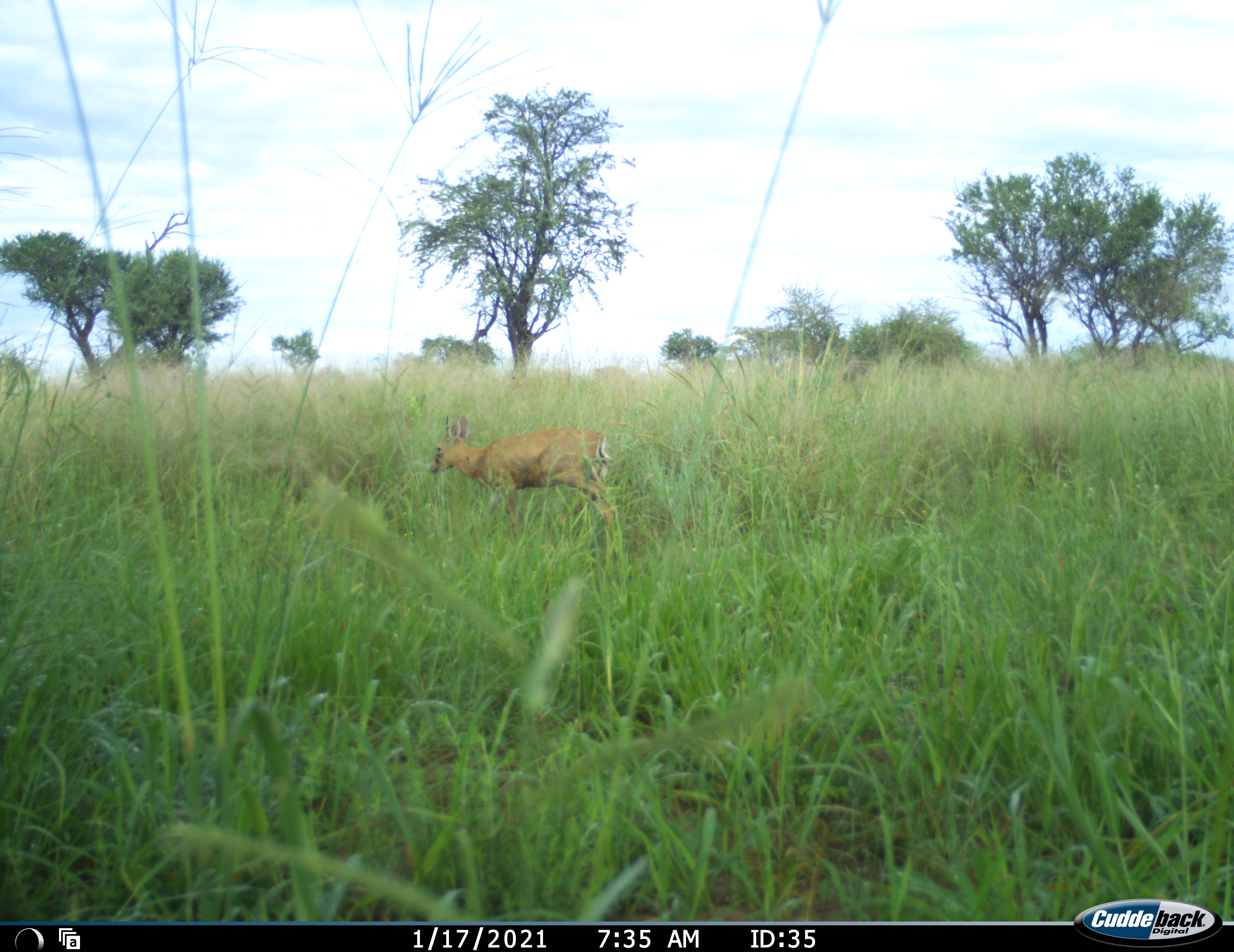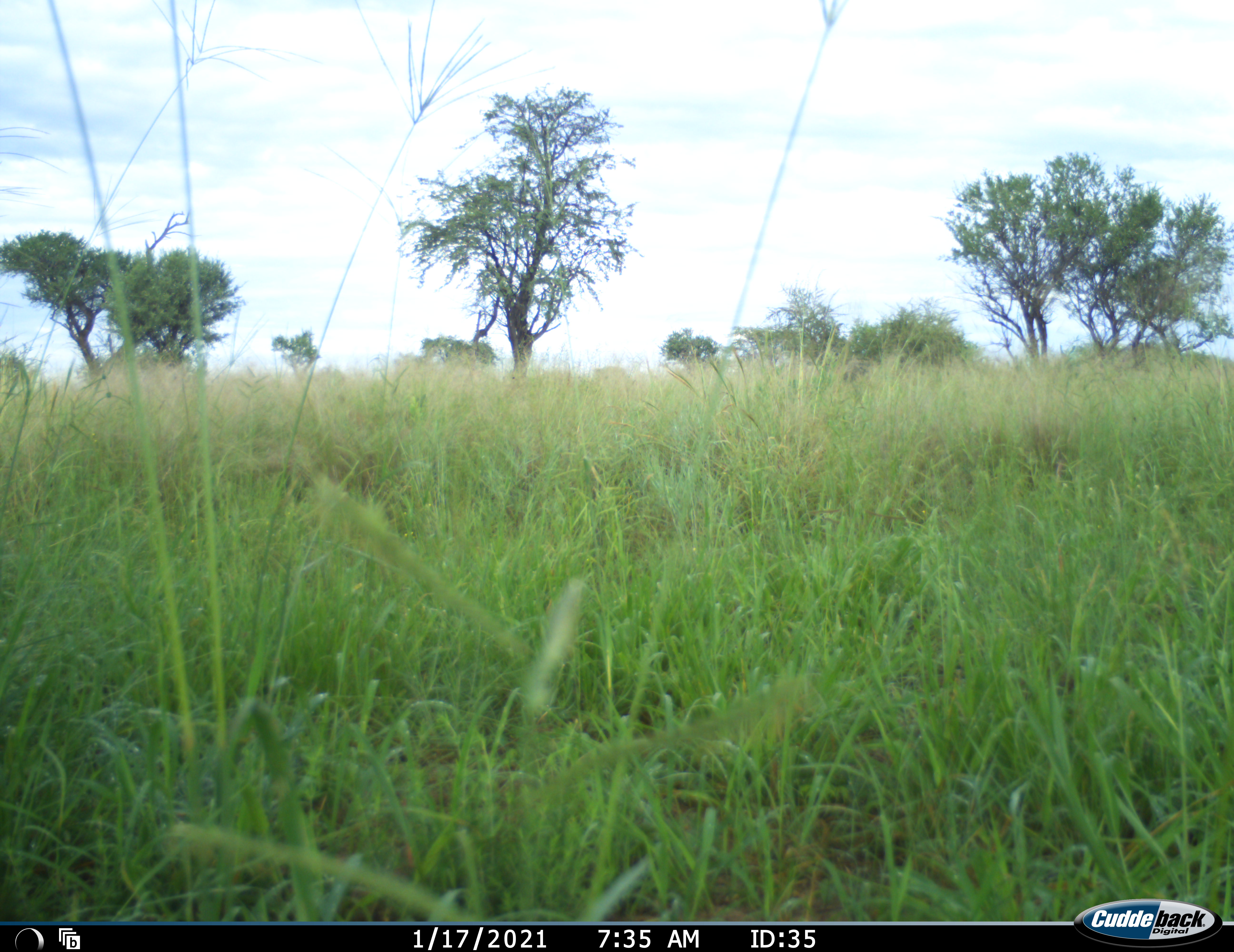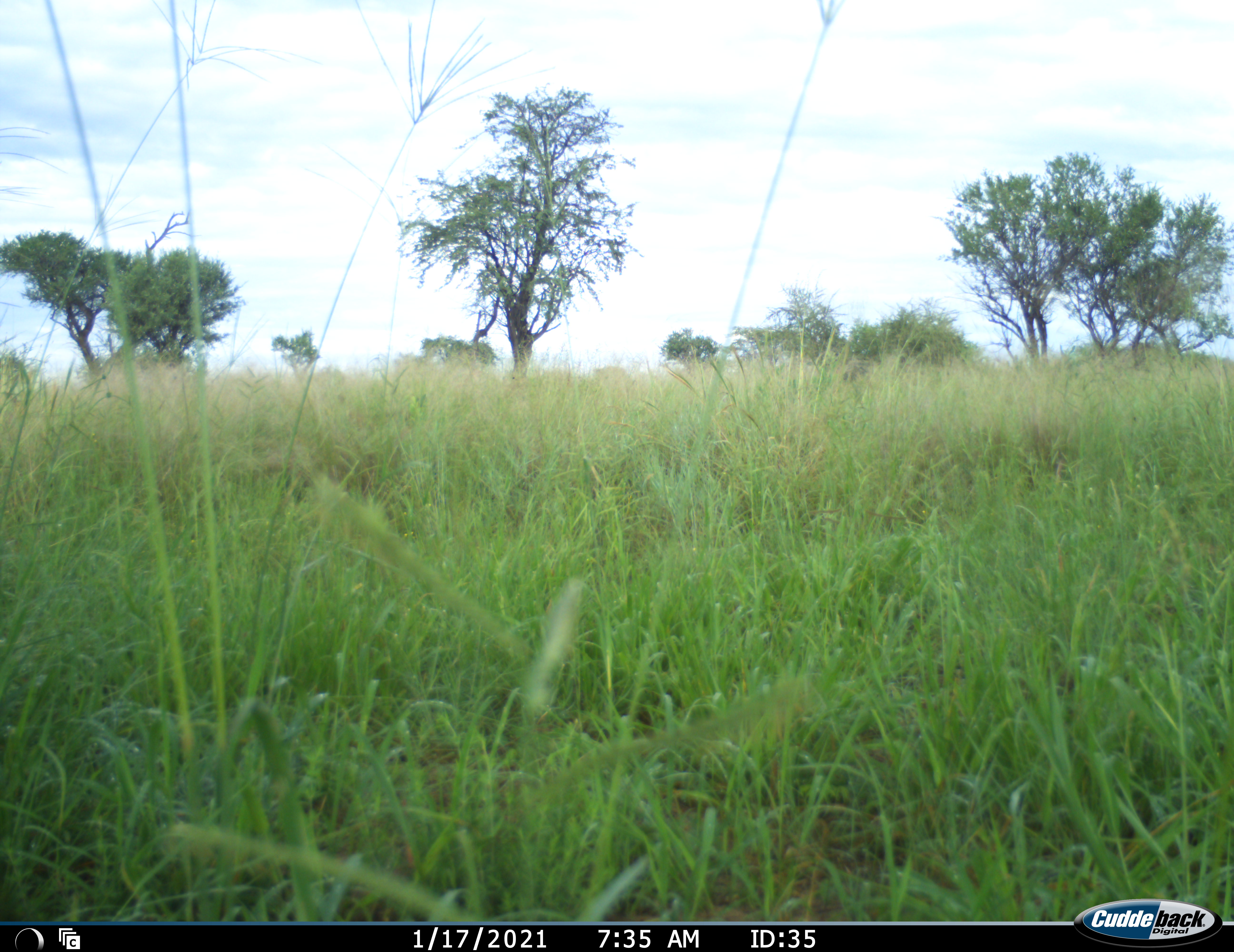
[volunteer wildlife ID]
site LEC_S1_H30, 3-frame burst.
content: unidentified animal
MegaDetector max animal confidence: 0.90